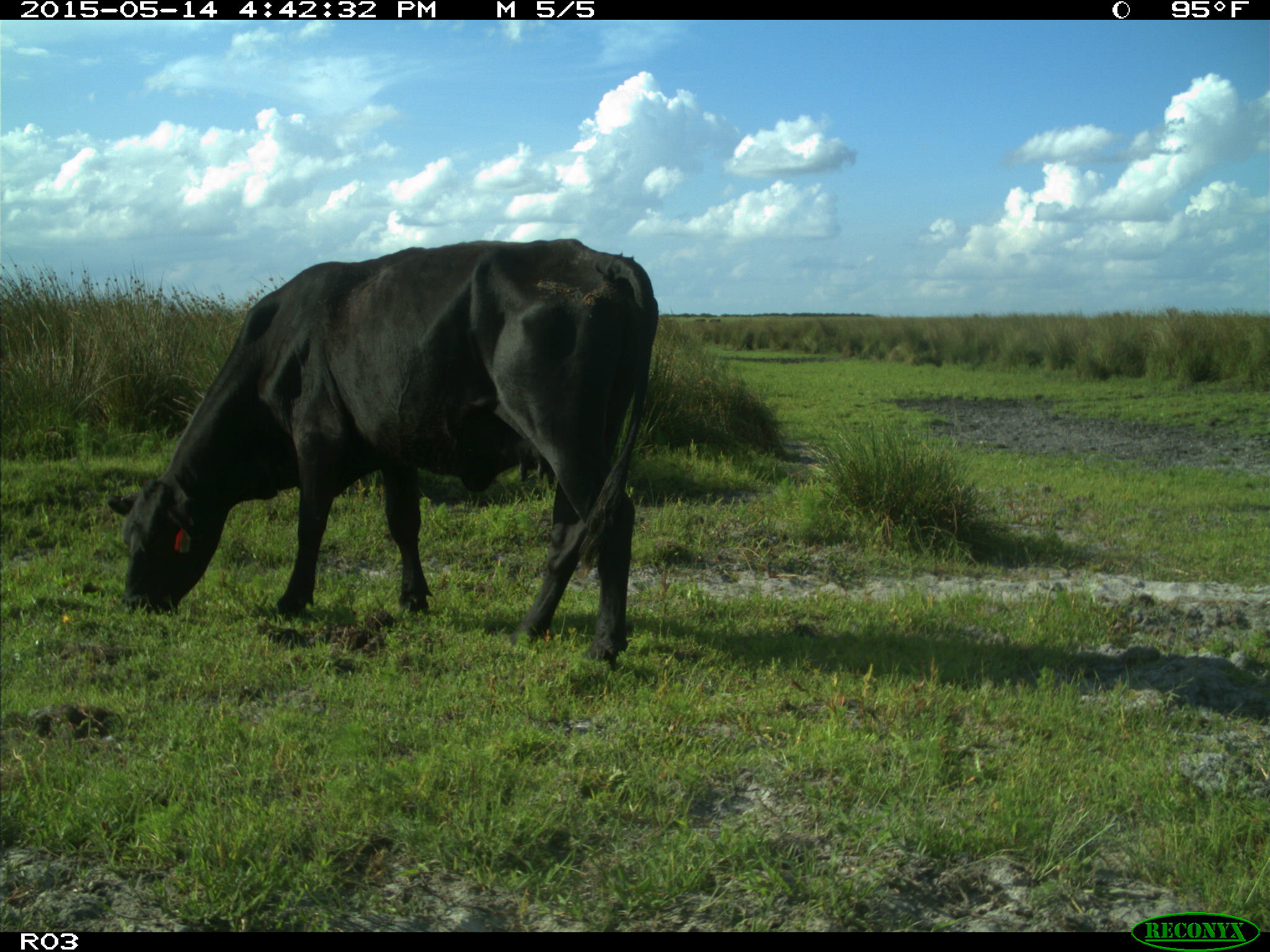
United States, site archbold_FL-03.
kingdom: Animalia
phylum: Chordata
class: Mammalia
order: Artiodactyla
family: Bovidae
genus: Bos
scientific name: Bos taurus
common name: domestic cow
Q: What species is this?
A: Bos taurus (domestic cow).